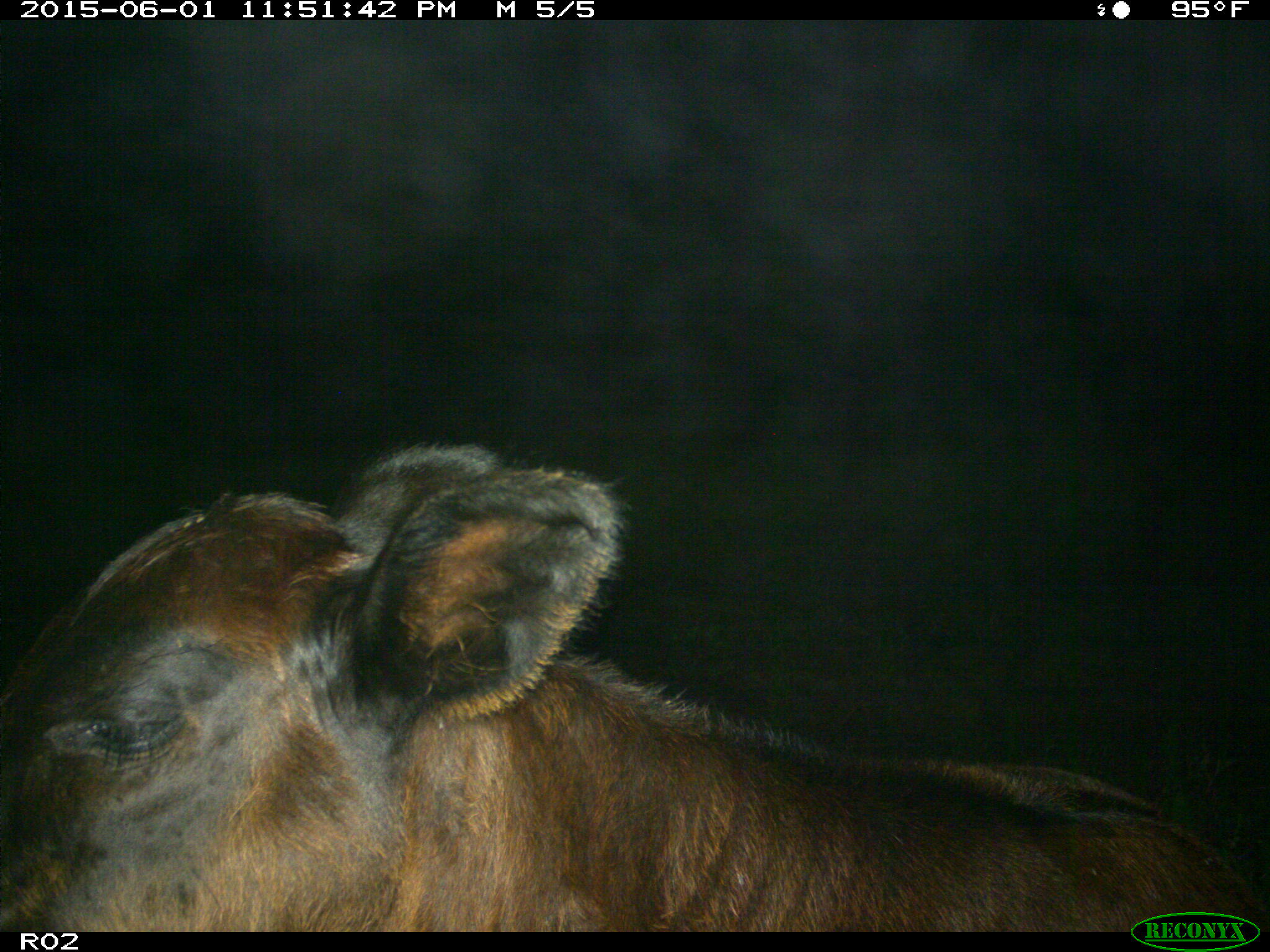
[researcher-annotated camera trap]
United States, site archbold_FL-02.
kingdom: Animalia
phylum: Chordata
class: Mammalia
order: Artiodactyla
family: Bovidae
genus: Bos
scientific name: Bos taurus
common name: domestic cow